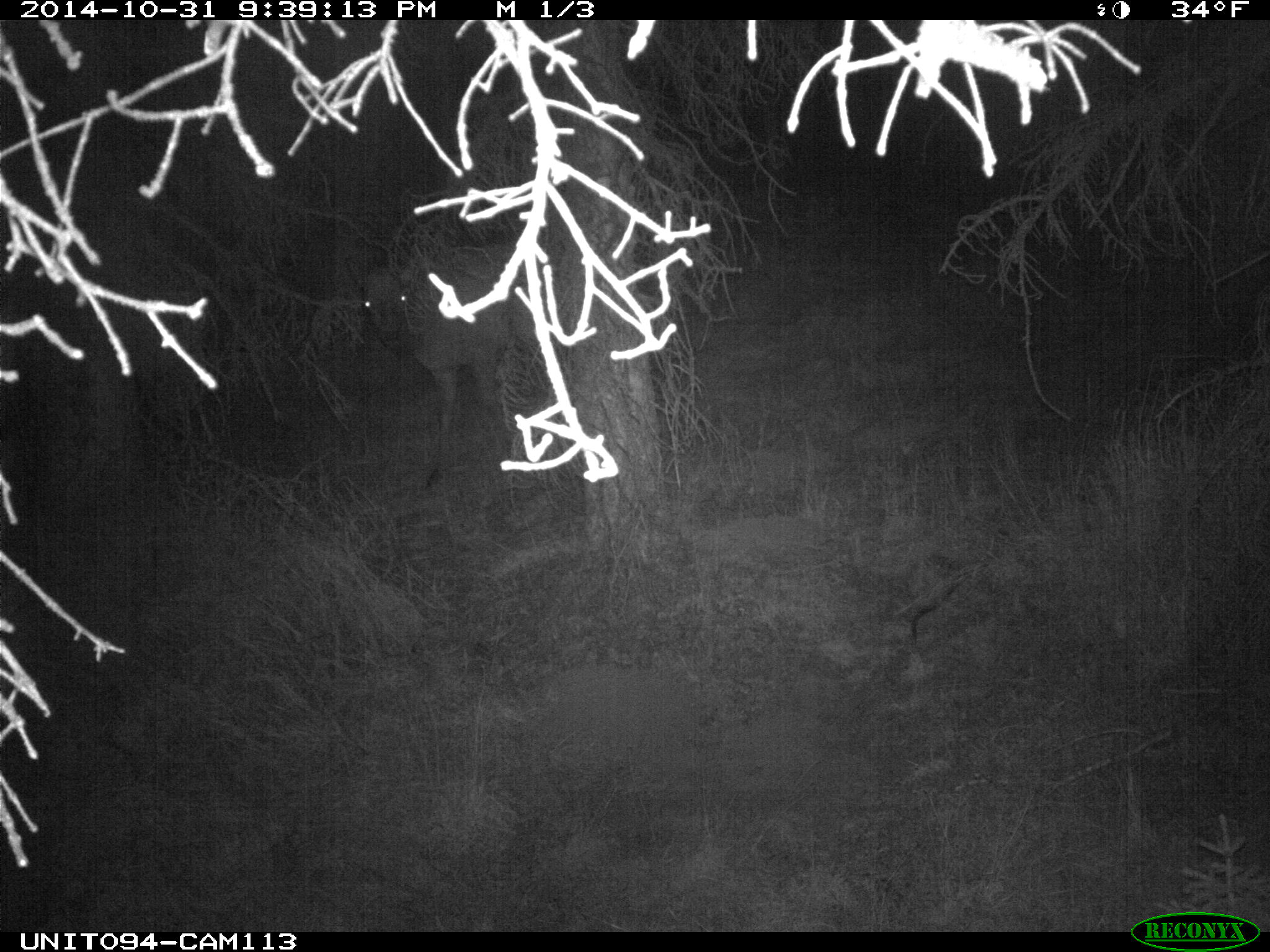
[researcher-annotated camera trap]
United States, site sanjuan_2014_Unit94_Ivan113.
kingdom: Animalia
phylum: Chordata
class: Mammalia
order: Artiodactyla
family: Cervidae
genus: Cervus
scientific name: Cervus elaphus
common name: red deer